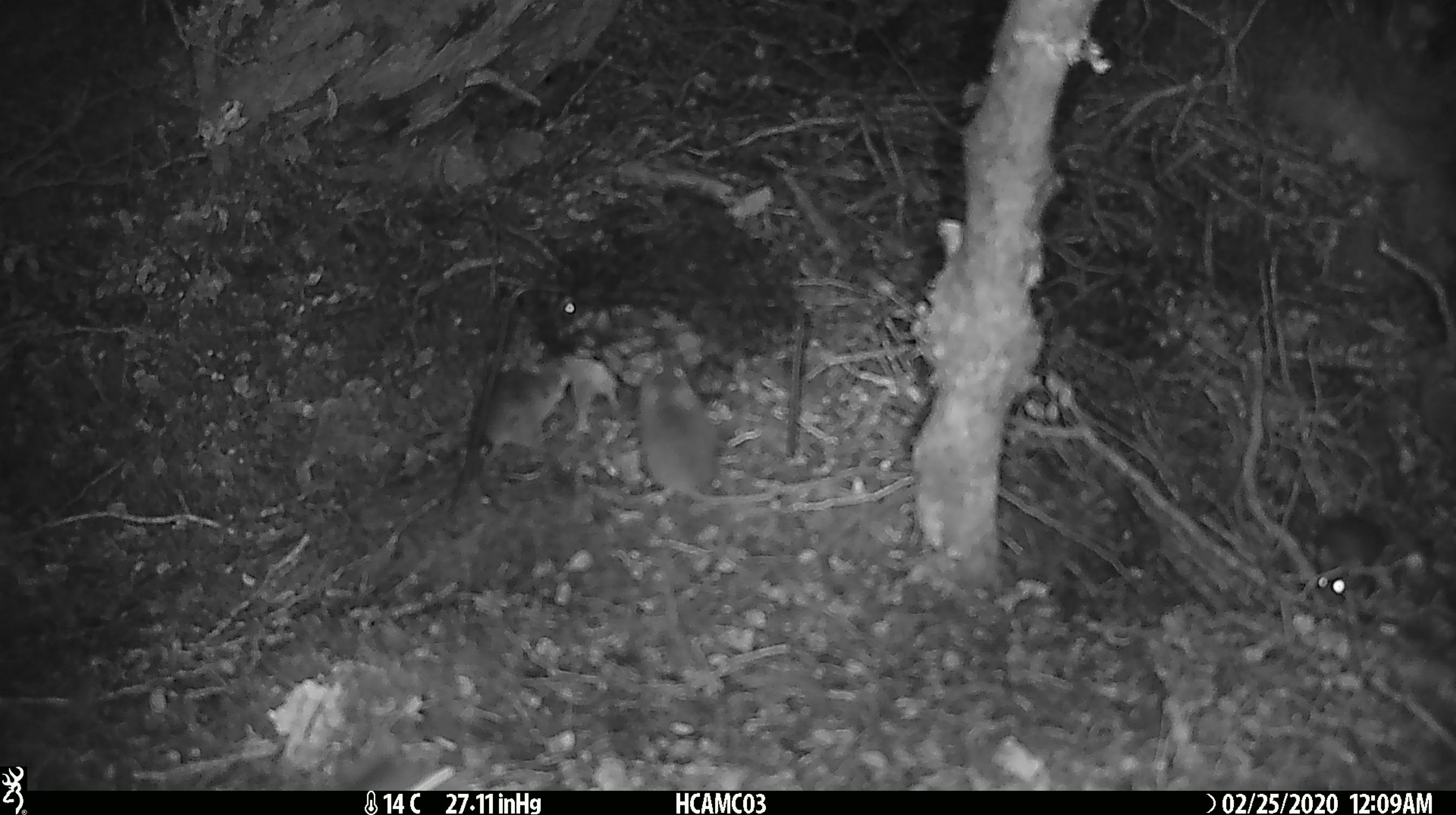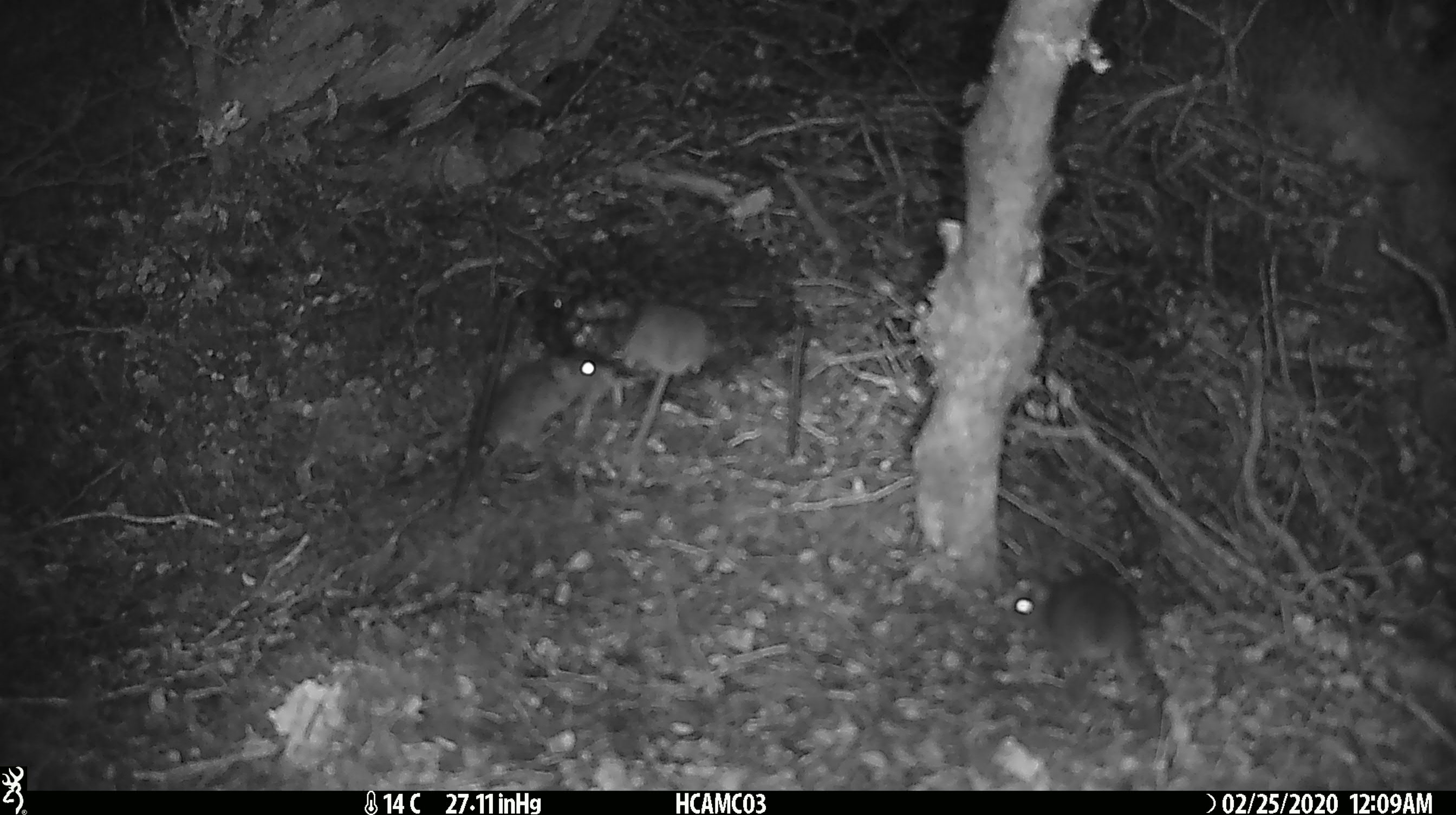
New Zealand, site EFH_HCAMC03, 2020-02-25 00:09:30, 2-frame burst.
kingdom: Animalia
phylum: Chordata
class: Mammalia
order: Rodentia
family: Muridae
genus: Mus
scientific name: Mus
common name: mouse